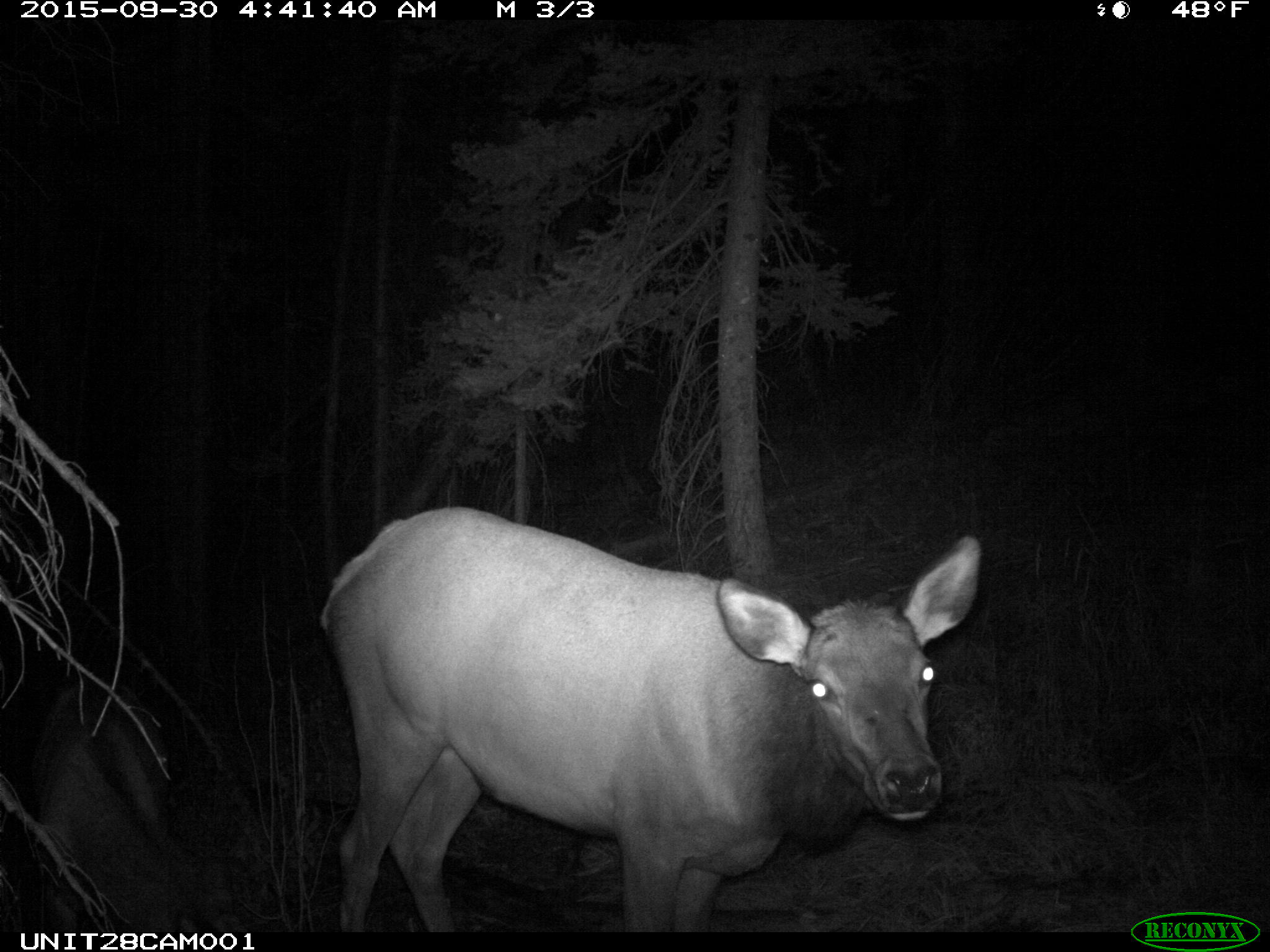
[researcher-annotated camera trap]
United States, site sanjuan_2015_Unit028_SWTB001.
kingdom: Animalia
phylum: Chordata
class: Mammalia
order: Artiodactyla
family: Cervidae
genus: Cervus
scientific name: Cervus elaphus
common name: red deer